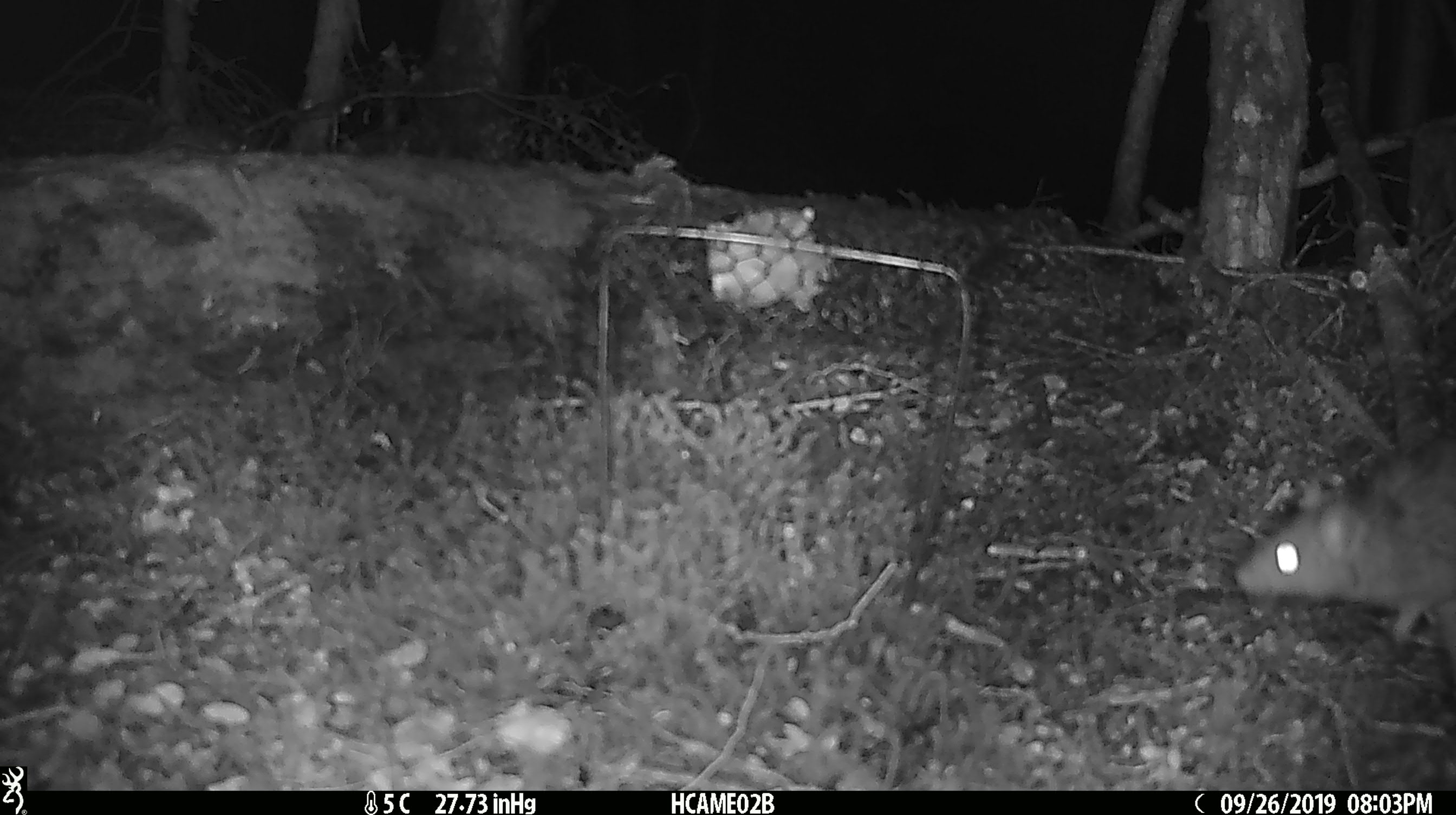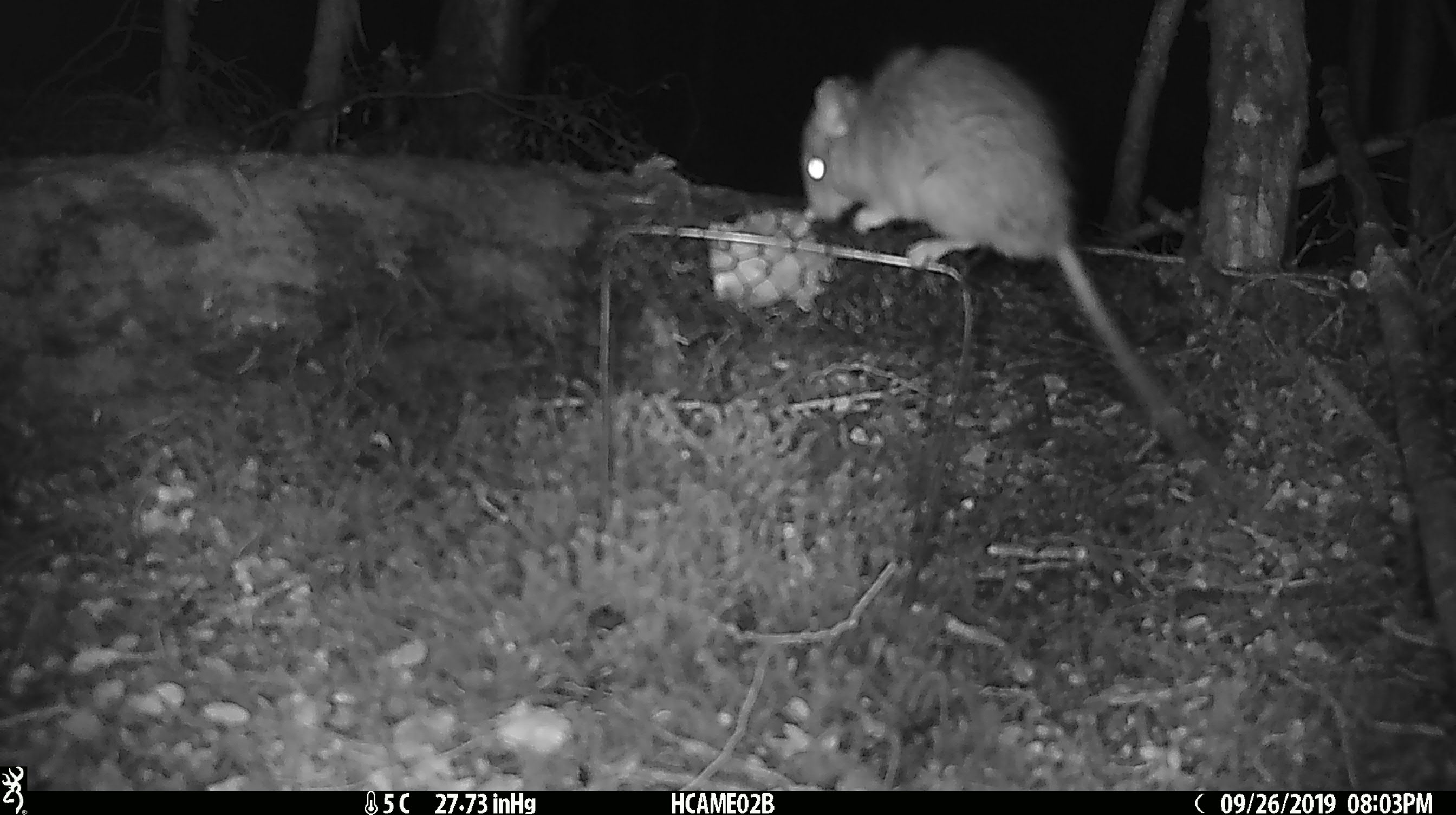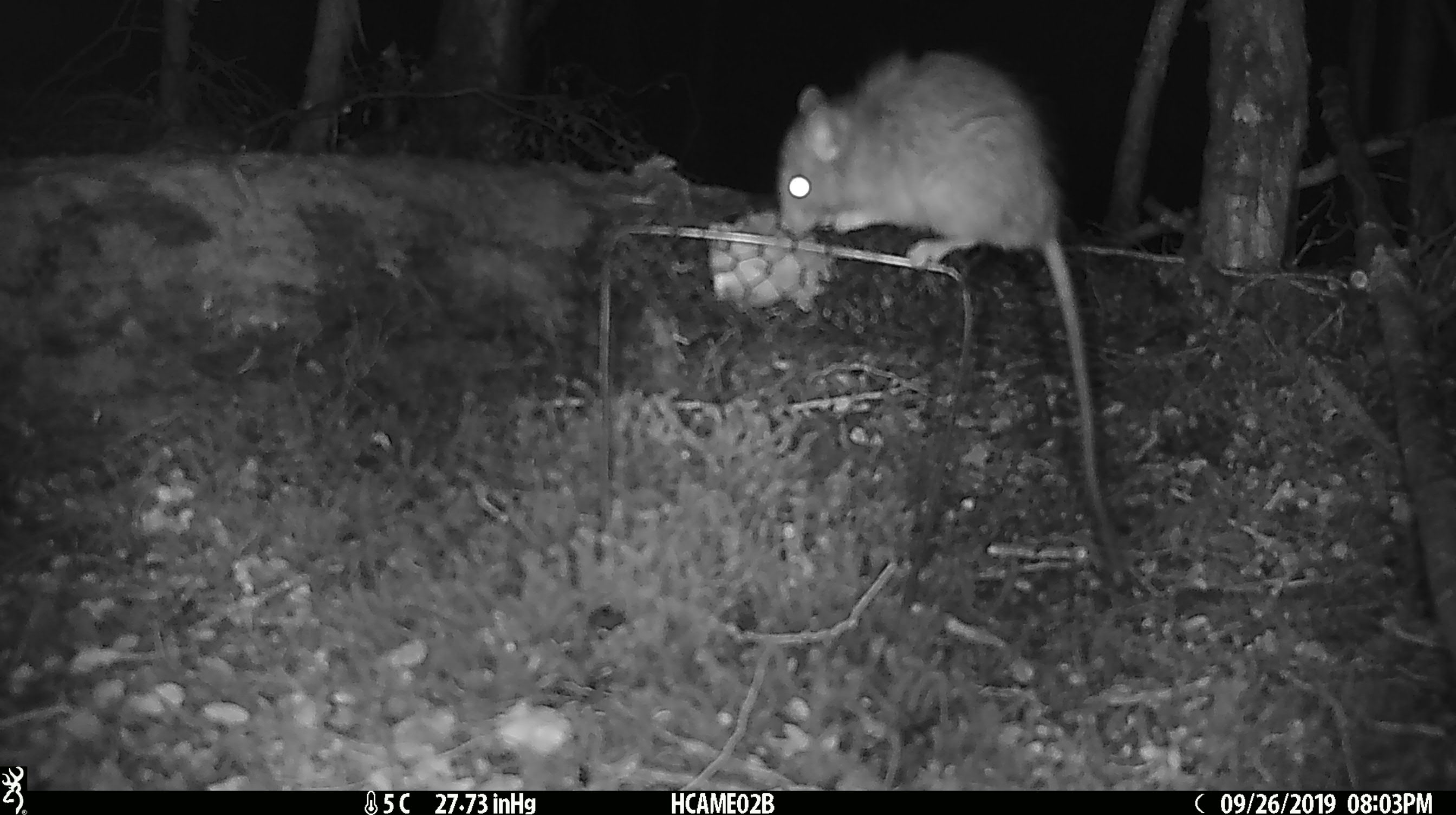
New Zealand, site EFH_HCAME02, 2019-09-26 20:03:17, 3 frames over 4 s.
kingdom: Animalia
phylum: Chordata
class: Mammalia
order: Rodentia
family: Muridae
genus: Mus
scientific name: Mus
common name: mouse